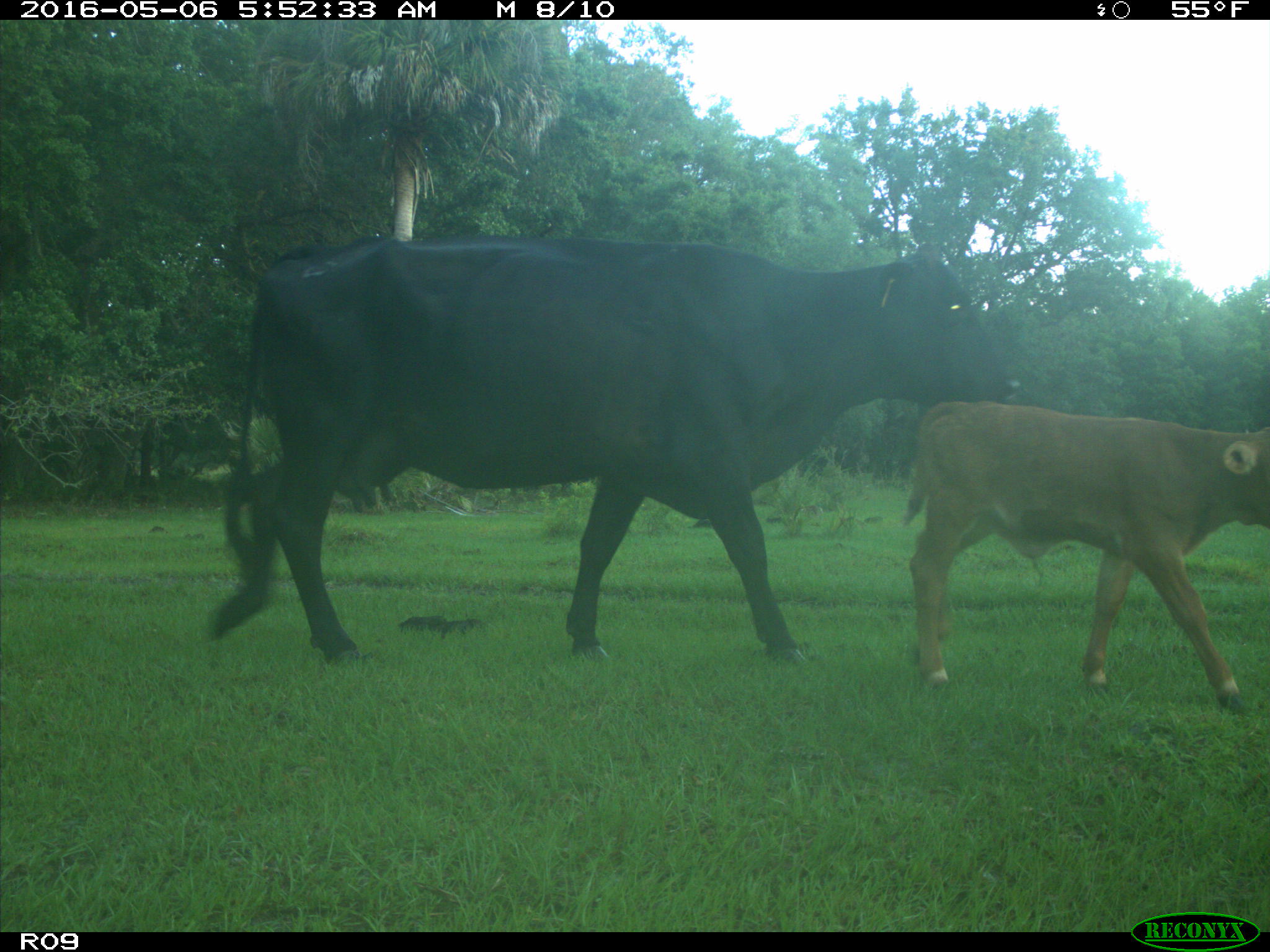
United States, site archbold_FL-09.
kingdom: Animalia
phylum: Chordata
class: Mammalia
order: Artiodactyla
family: Bovidae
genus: Bos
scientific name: Bos taurus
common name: domestic cow